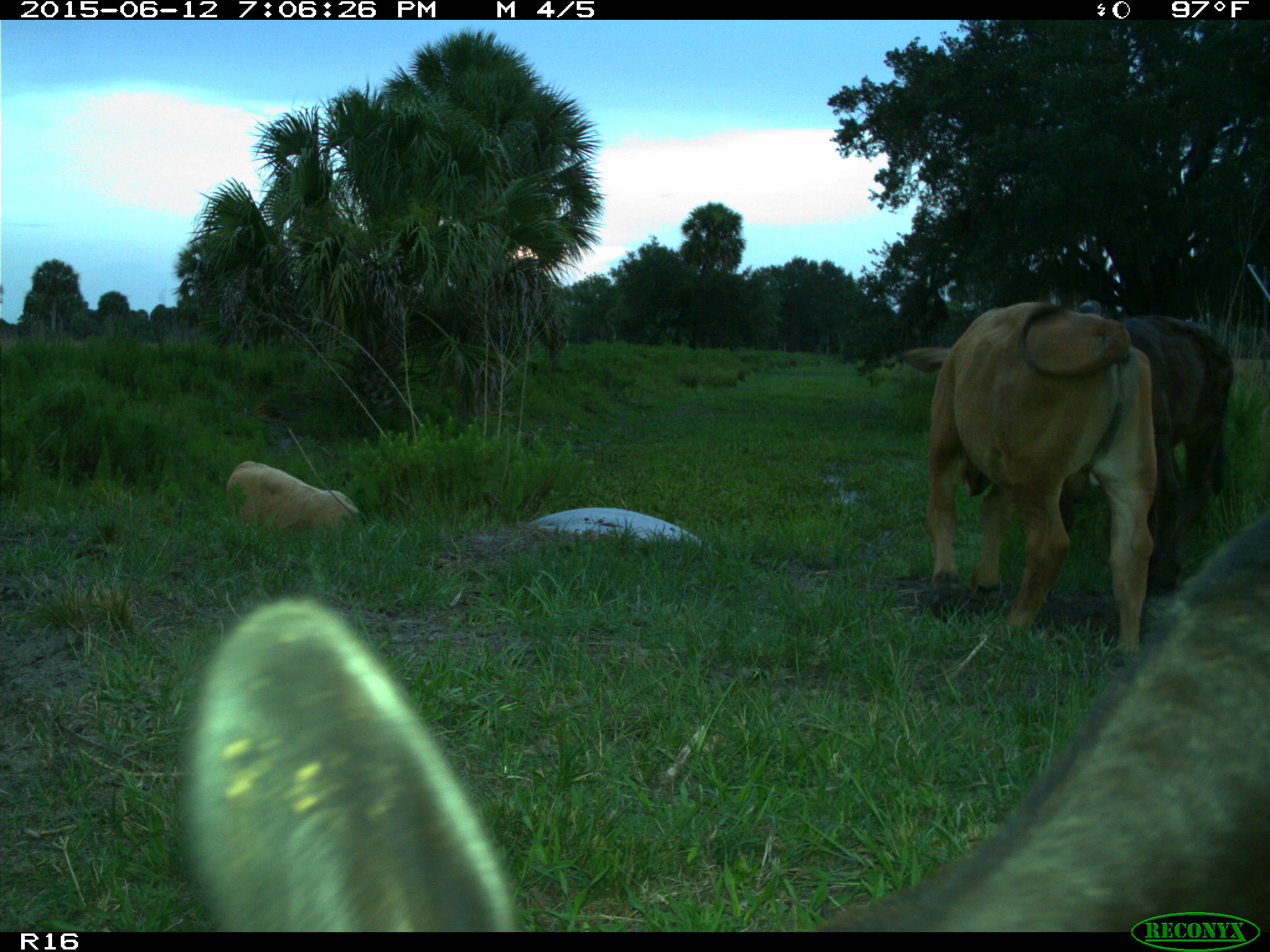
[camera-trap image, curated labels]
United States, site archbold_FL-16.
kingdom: Animalia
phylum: Chordata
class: Mammalia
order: Artiodactyla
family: Bovidae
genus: Bos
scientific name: Bos taurus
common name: domestic cow